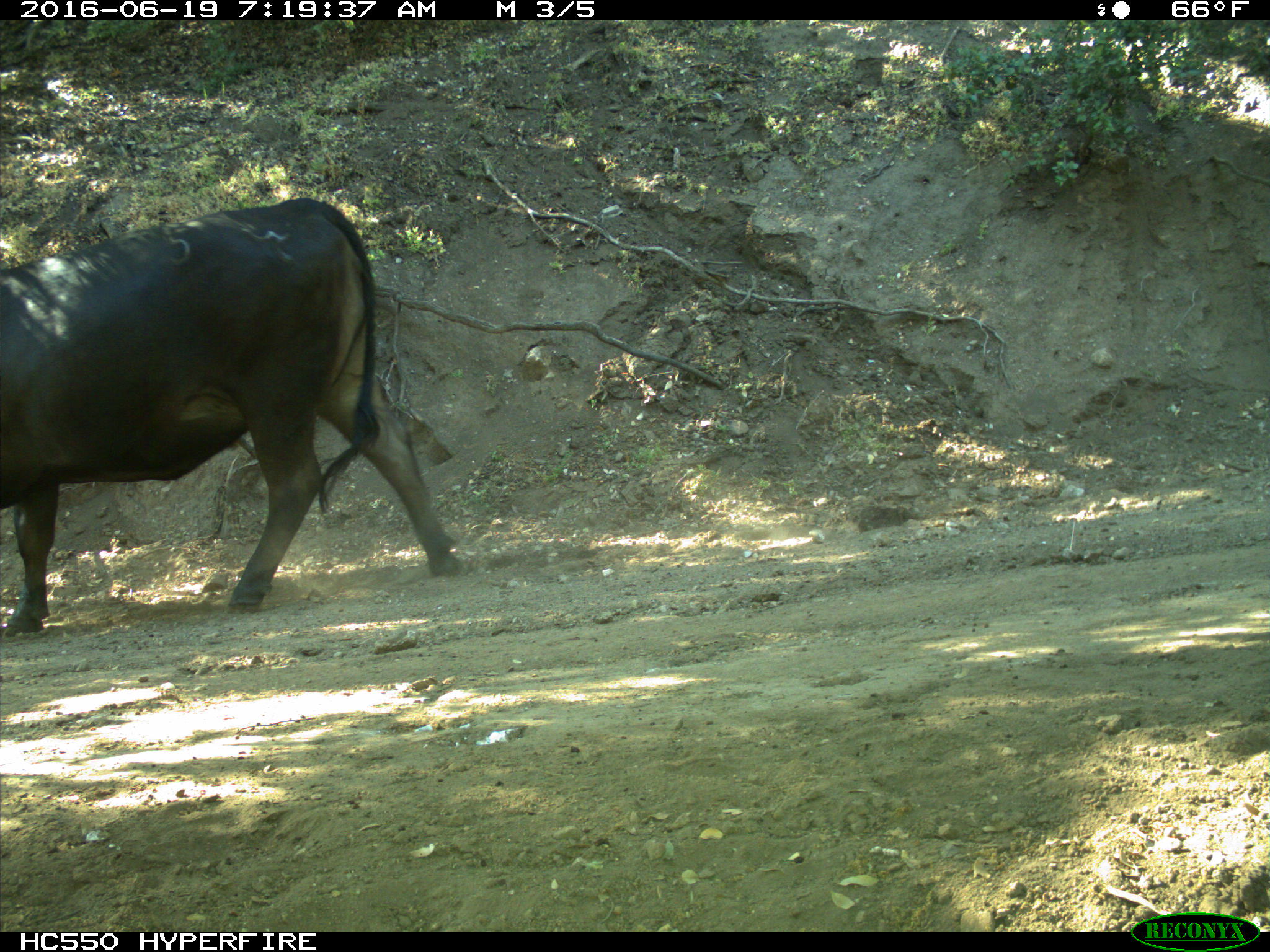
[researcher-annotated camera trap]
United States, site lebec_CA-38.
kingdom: Animalia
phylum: Chordata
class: Mammalia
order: Artiodactyla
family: Bovidae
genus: Bos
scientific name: Bos taurus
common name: domestic cow